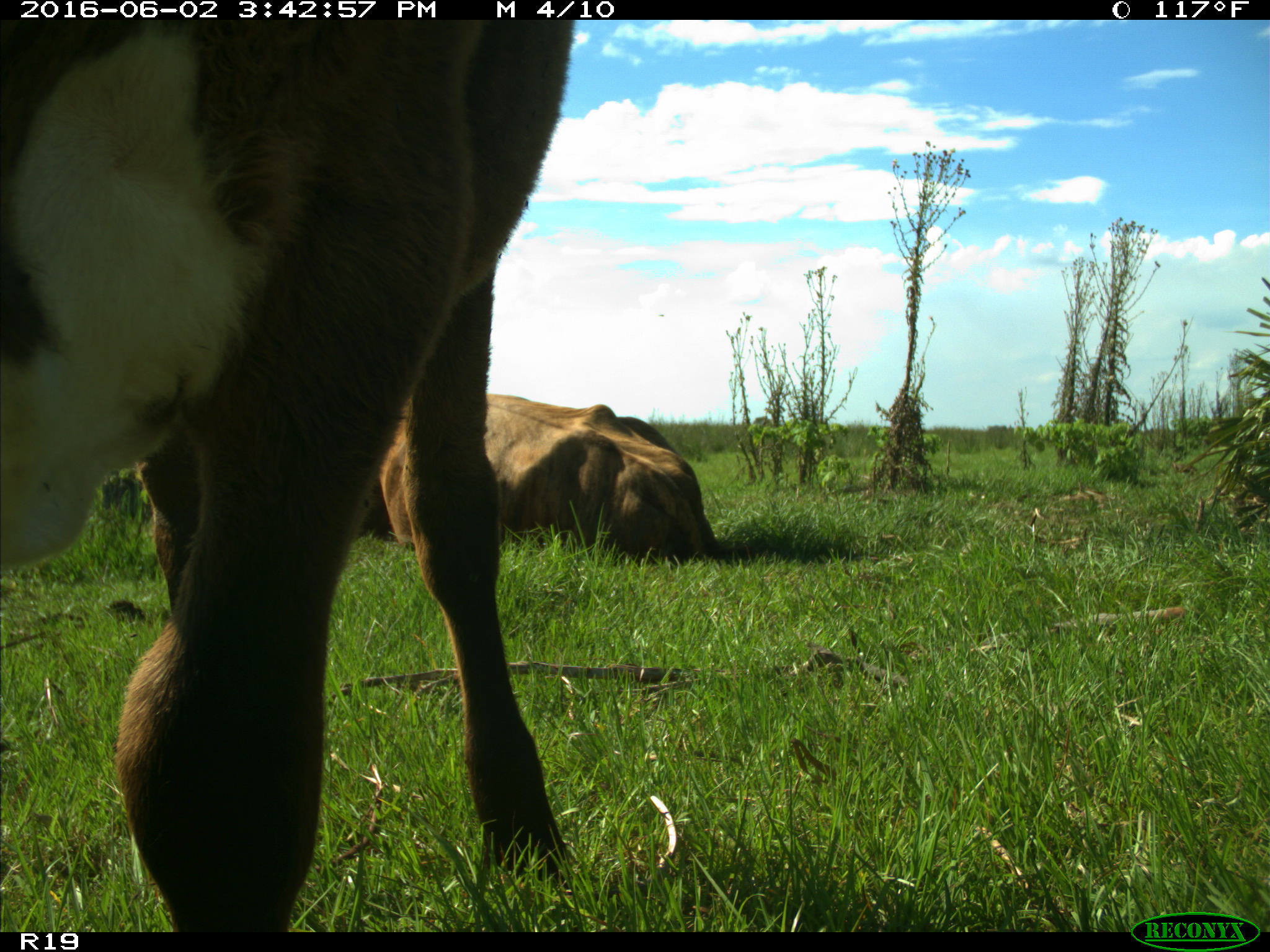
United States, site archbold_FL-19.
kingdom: Animalia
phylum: Chordata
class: Mammalia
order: Artiodactyla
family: Bovidae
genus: Bos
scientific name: Bos taurus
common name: domestic cow